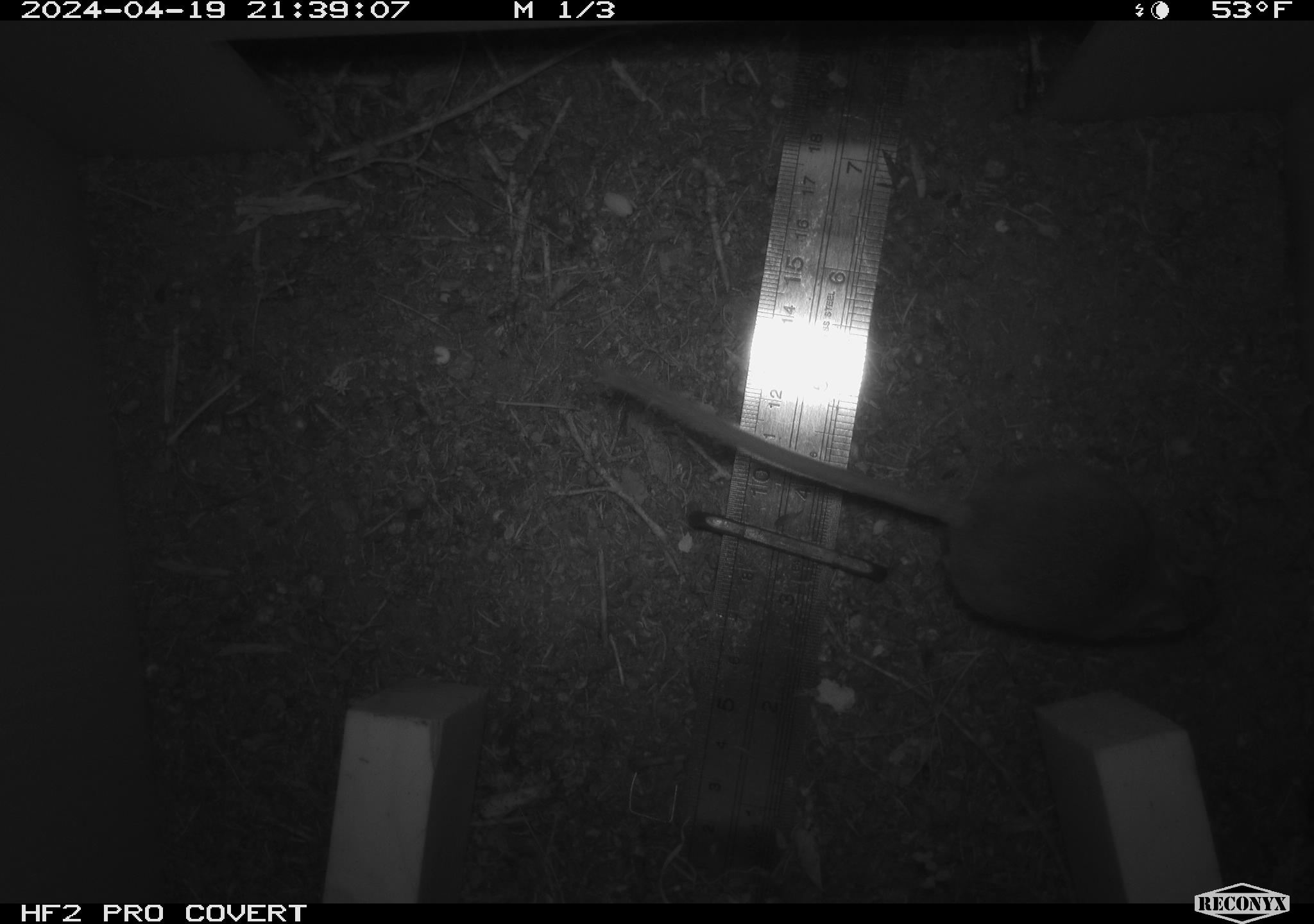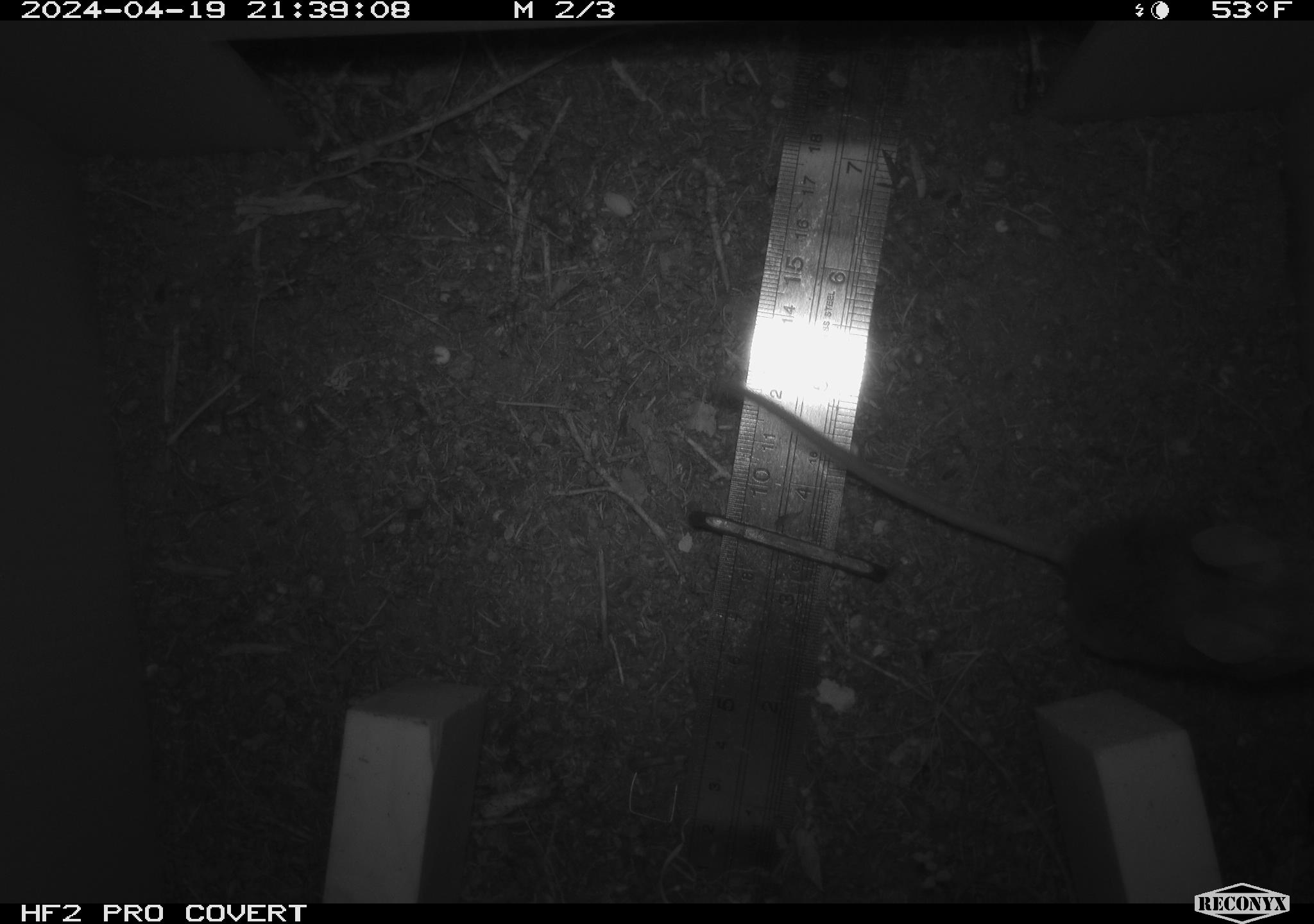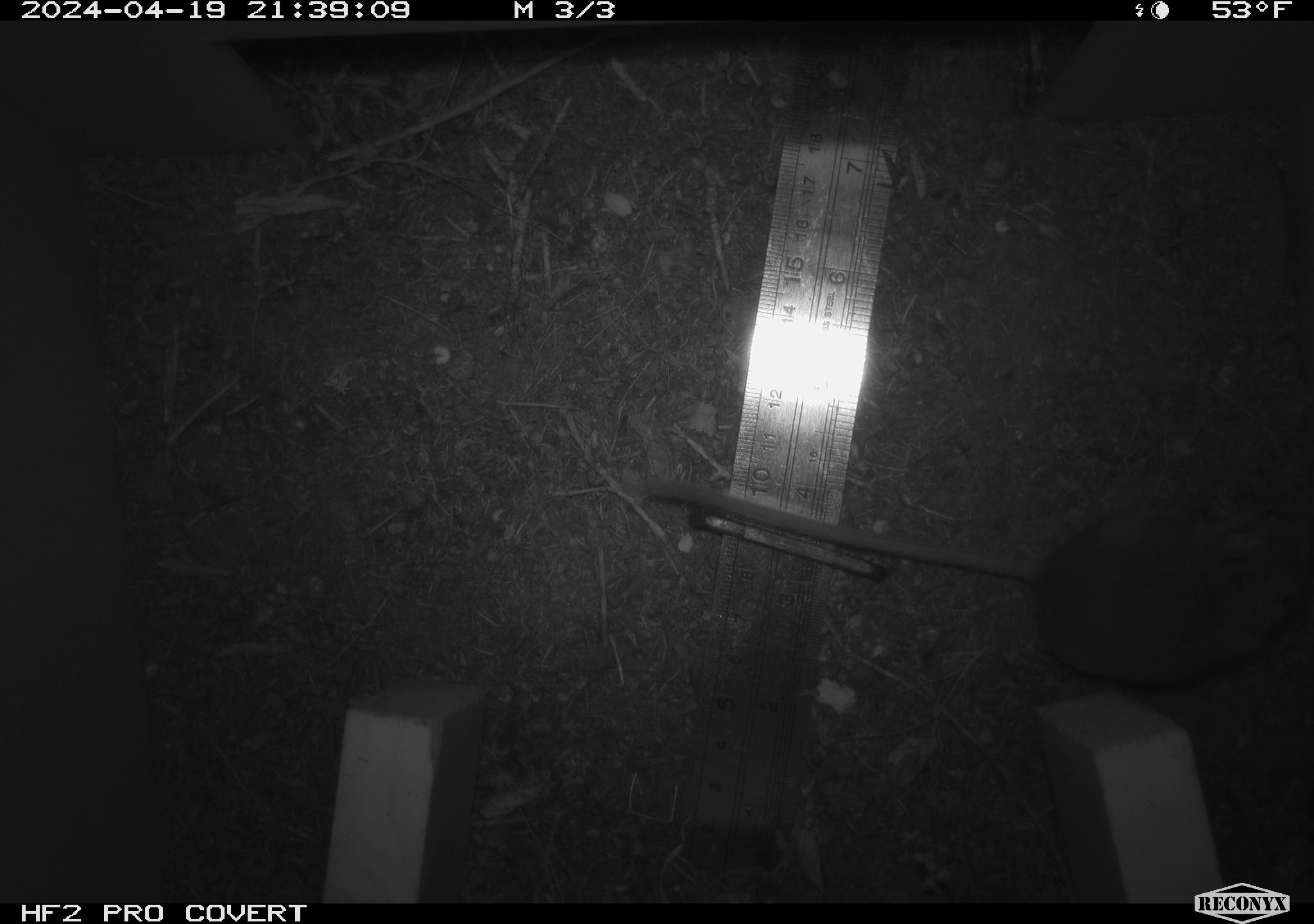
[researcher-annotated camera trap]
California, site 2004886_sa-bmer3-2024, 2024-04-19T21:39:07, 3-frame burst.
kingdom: Animalia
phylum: Chordata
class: Mammalia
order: Rodentia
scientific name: Rodentia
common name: mouse species